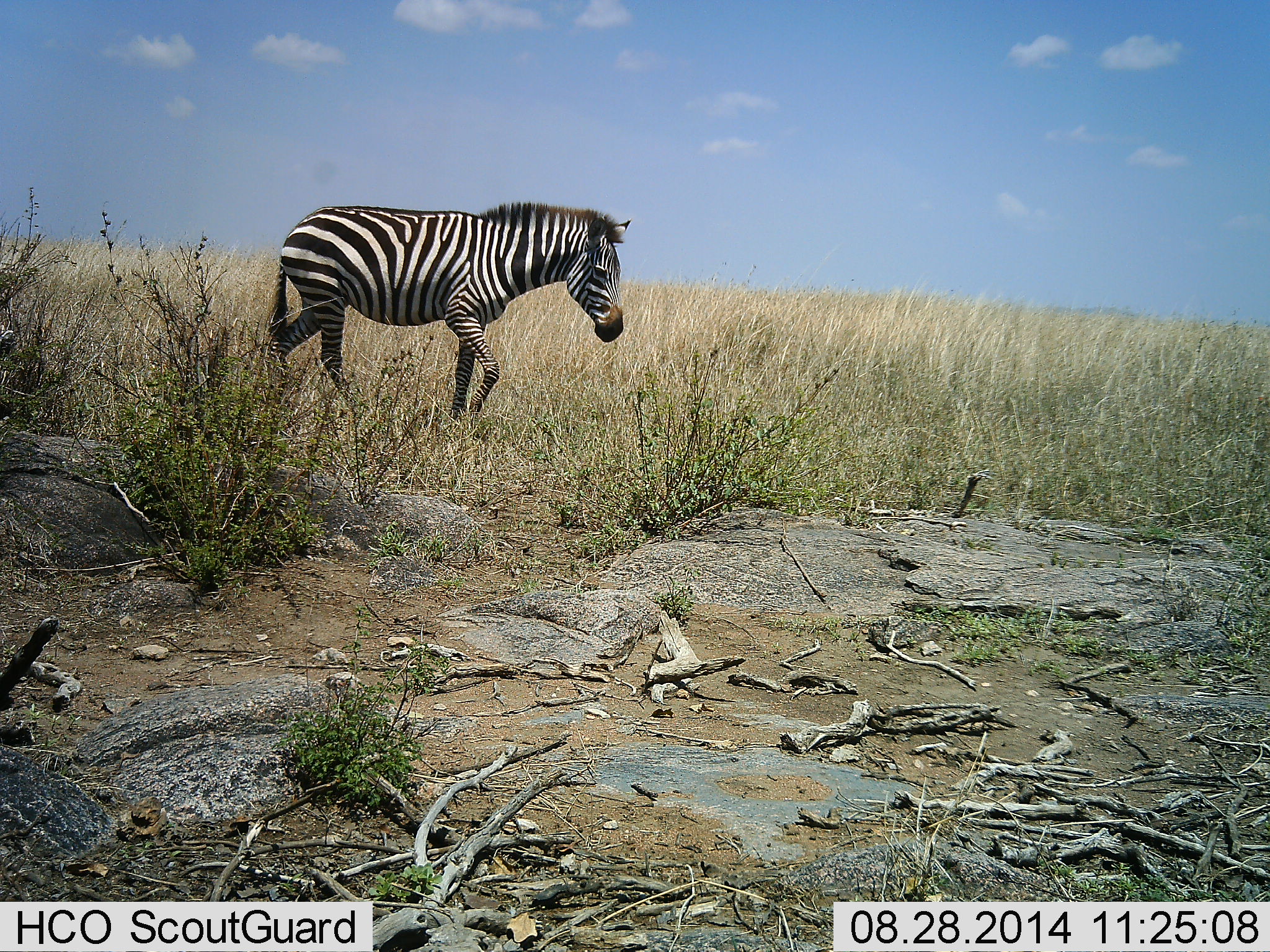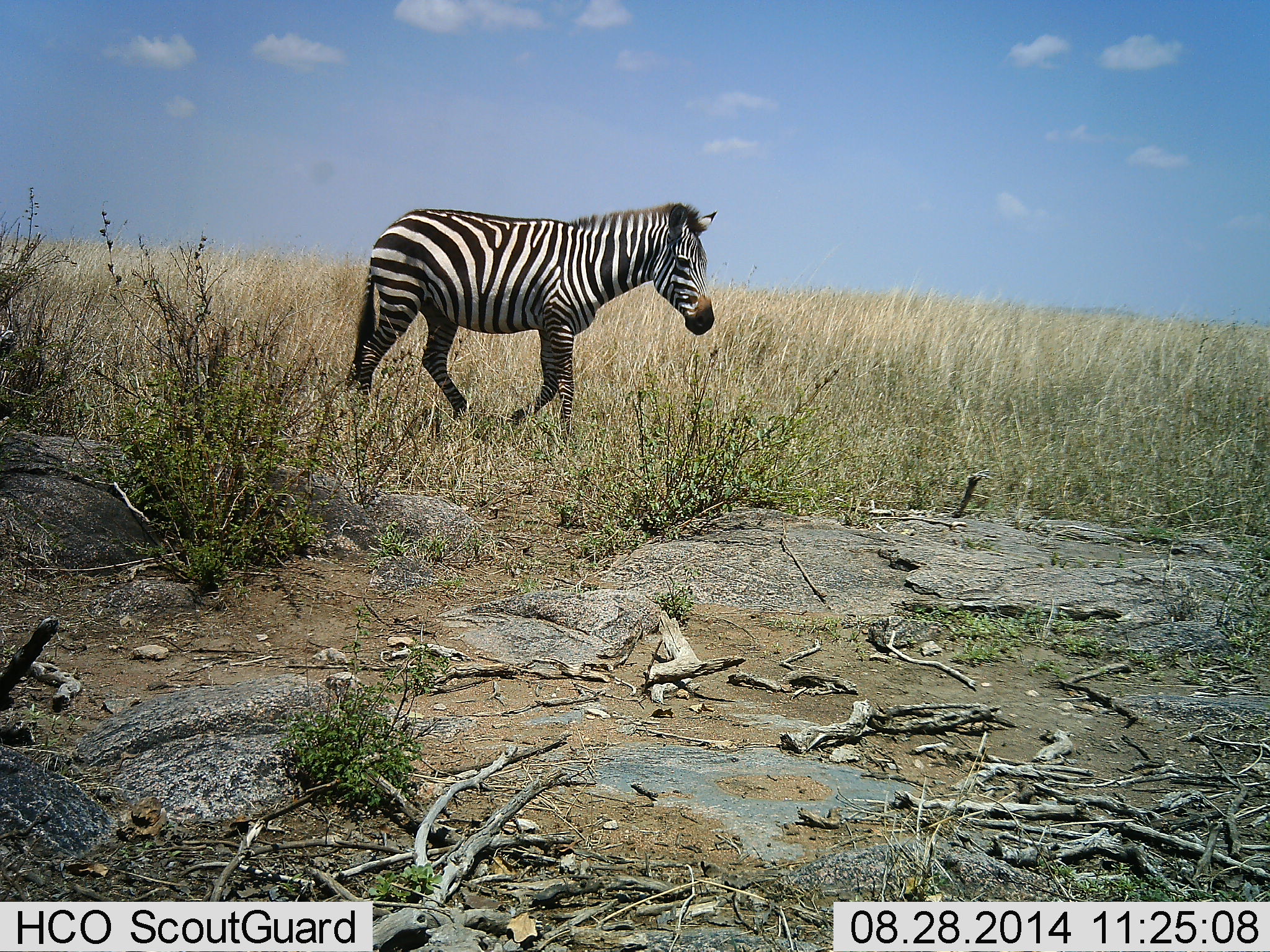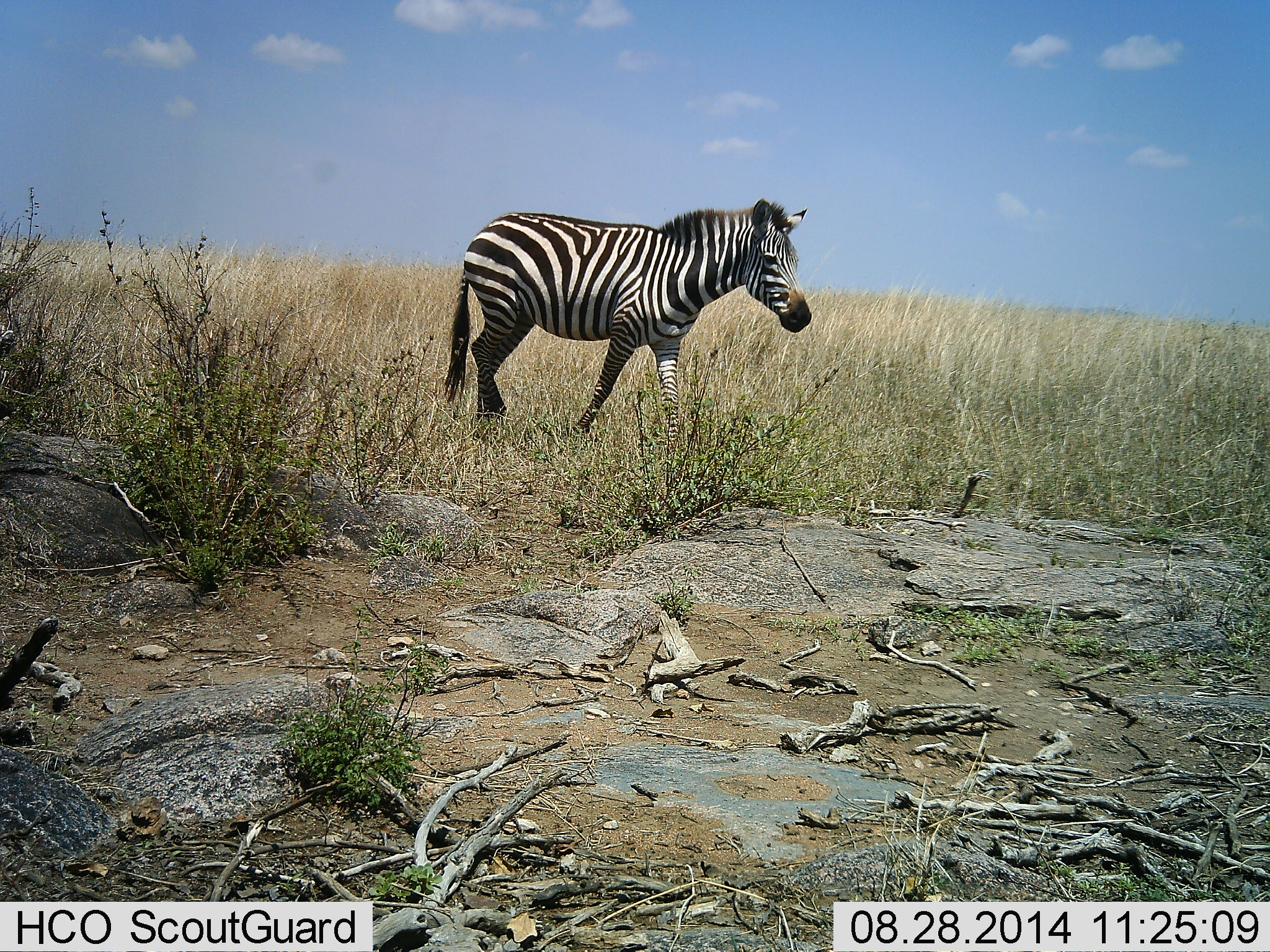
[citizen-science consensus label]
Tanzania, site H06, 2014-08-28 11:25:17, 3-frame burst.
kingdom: Animalia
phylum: Chordata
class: Mammalia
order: Perissodactyla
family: Equidae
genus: Equus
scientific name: Equus quagga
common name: plains zebra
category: zebra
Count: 1.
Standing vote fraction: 20%.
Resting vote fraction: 10%.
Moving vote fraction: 90%.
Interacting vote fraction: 0%.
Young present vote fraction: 0%.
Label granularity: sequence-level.